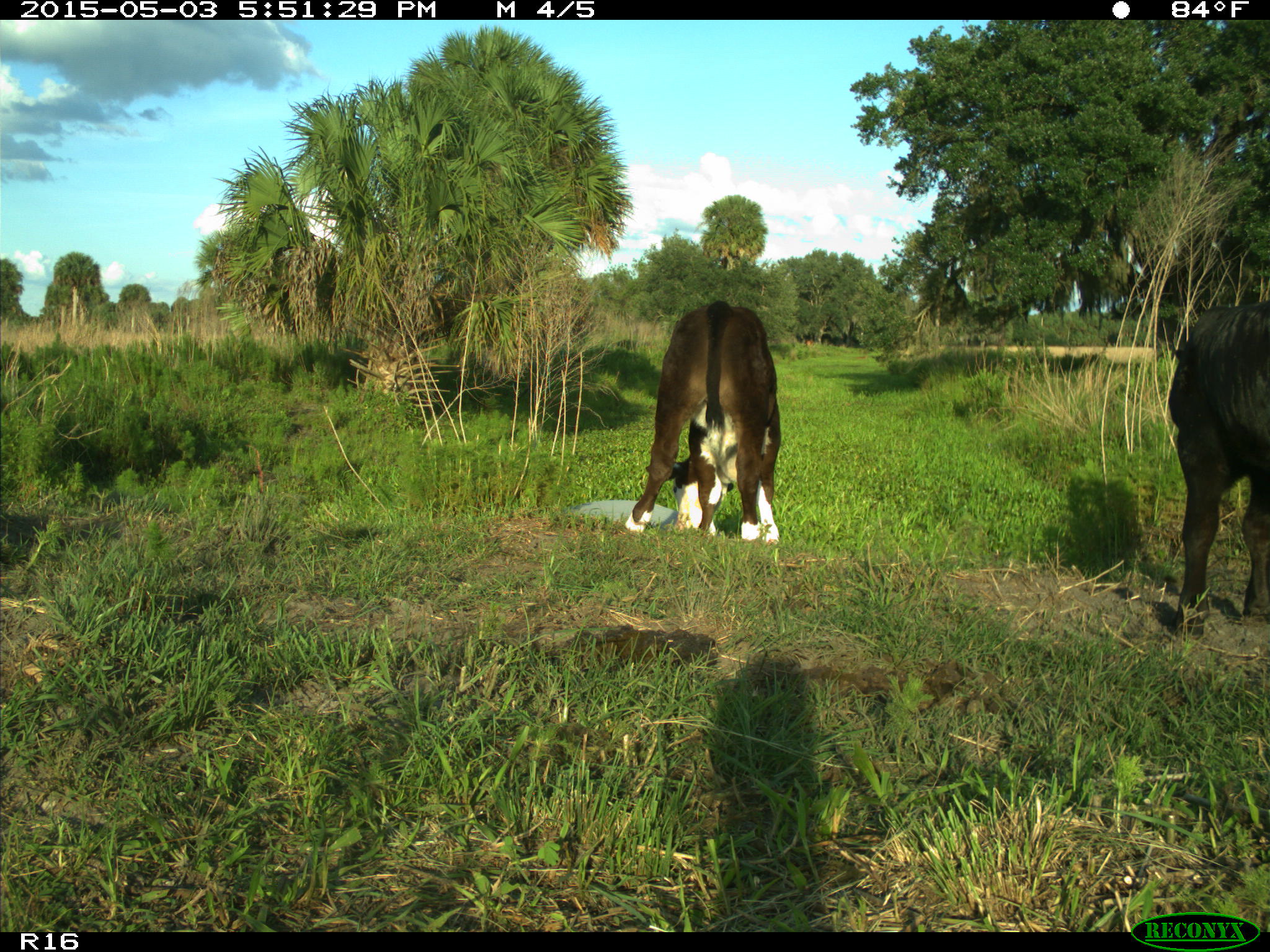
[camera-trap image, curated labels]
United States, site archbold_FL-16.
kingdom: Animalia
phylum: Chordata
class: Mammalia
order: Artiodactyla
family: Bovidae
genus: Bos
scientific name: Bos taurus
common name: domestic cow